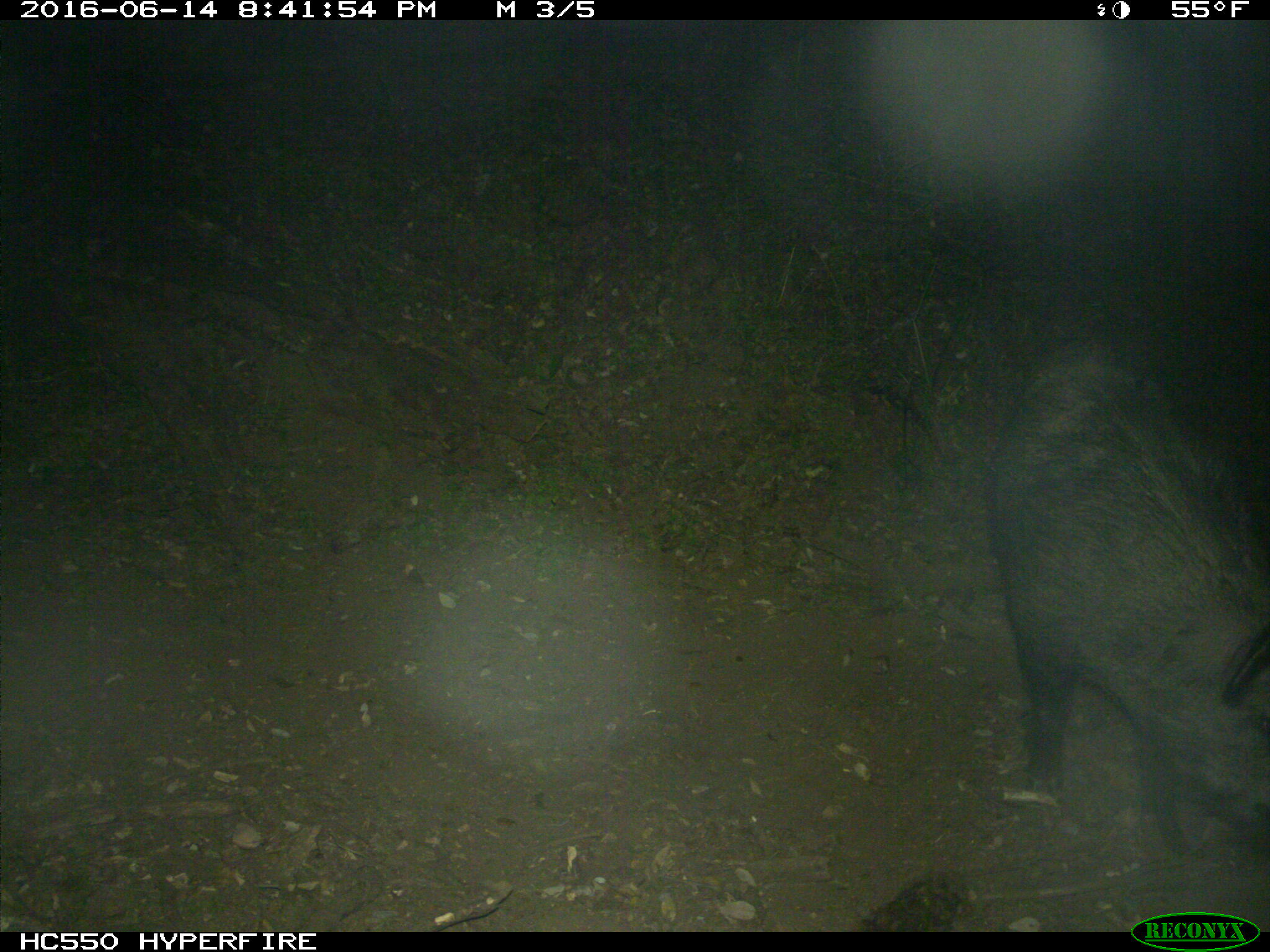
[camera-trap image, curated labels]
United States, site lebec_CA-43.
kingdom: Animalia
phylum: Chordata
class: Mammalia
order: Artiodactyla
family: Suidae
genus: Sus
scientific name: Sus scrofa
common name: wild boar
Sus scrofa (wild boar).